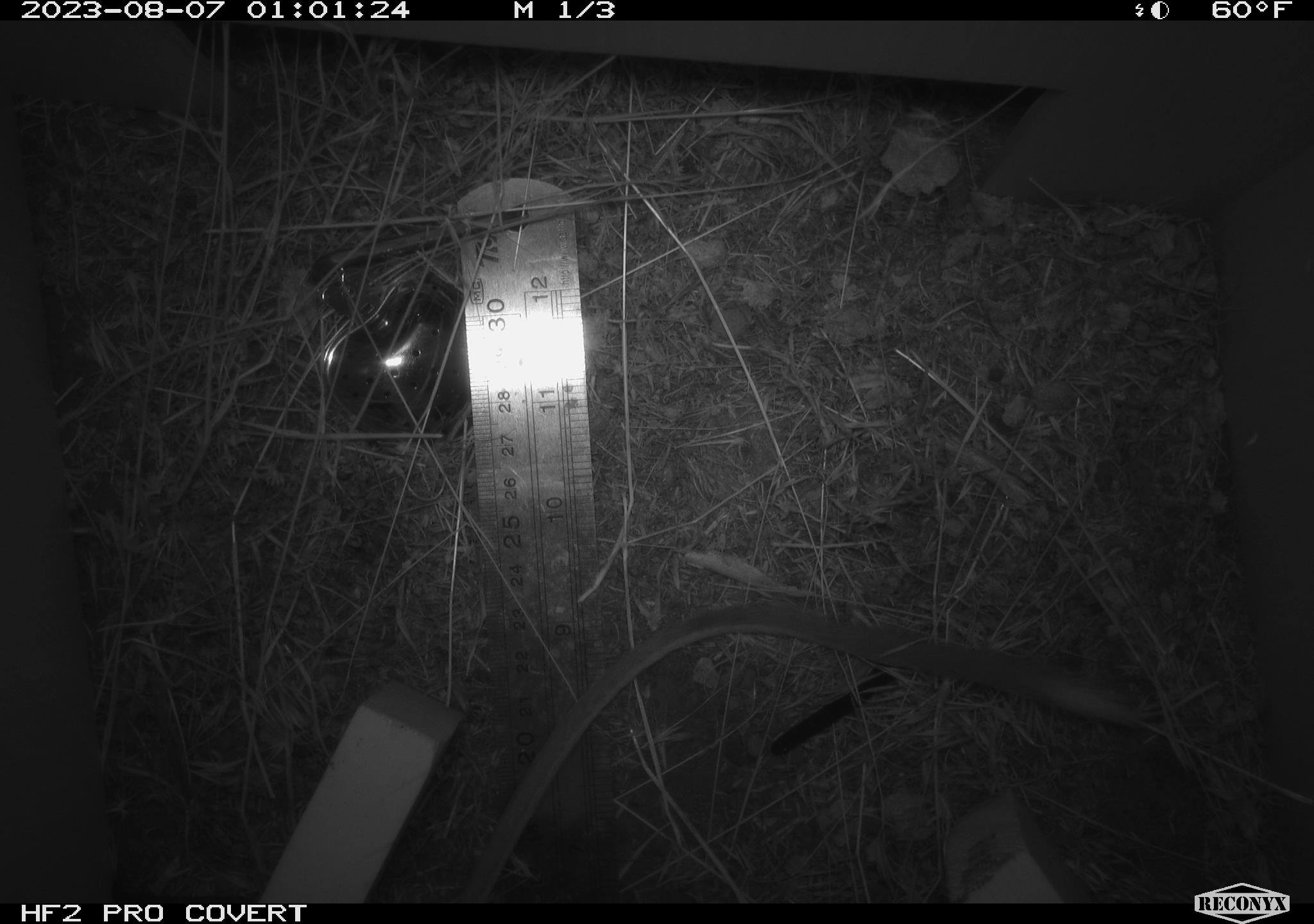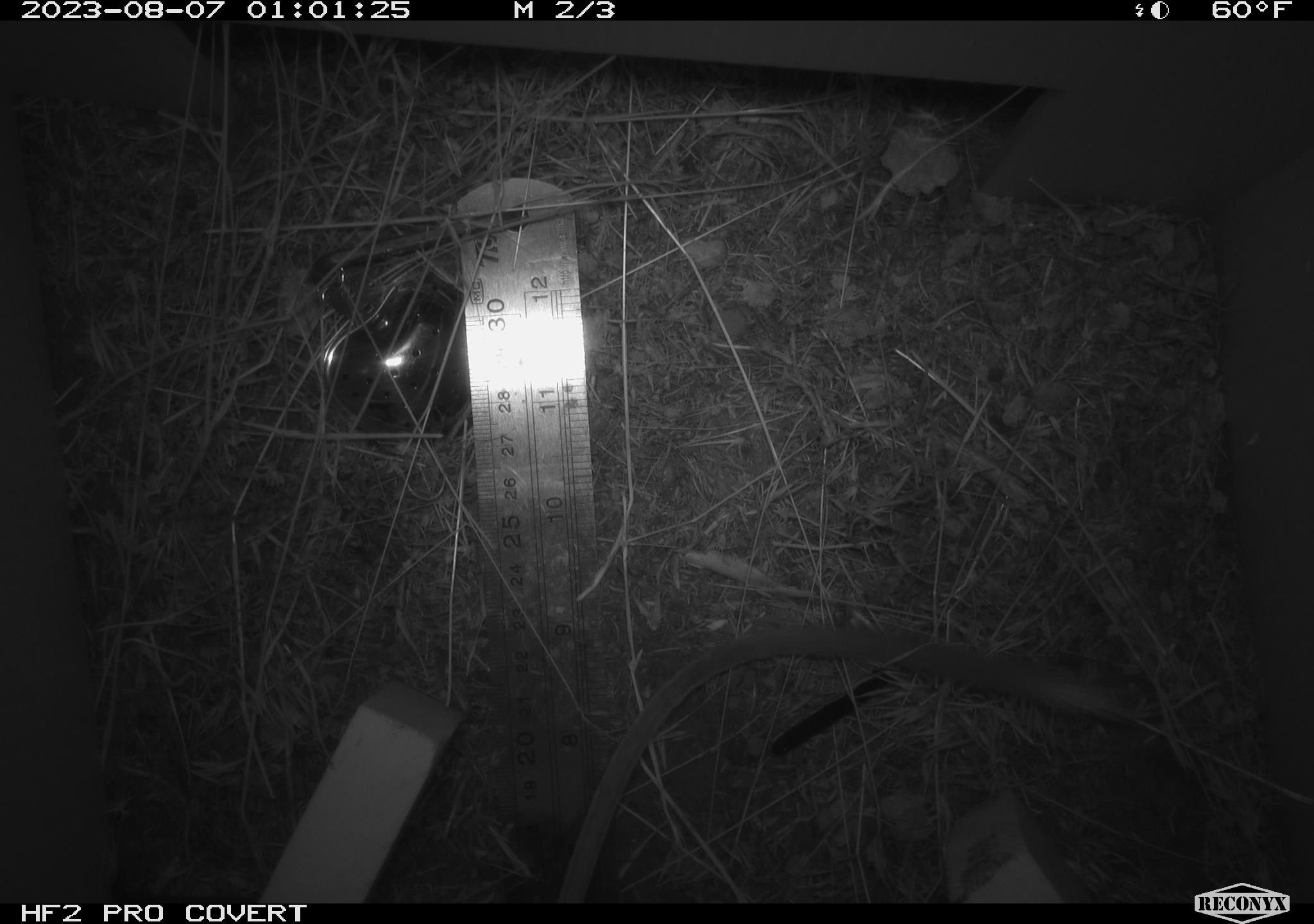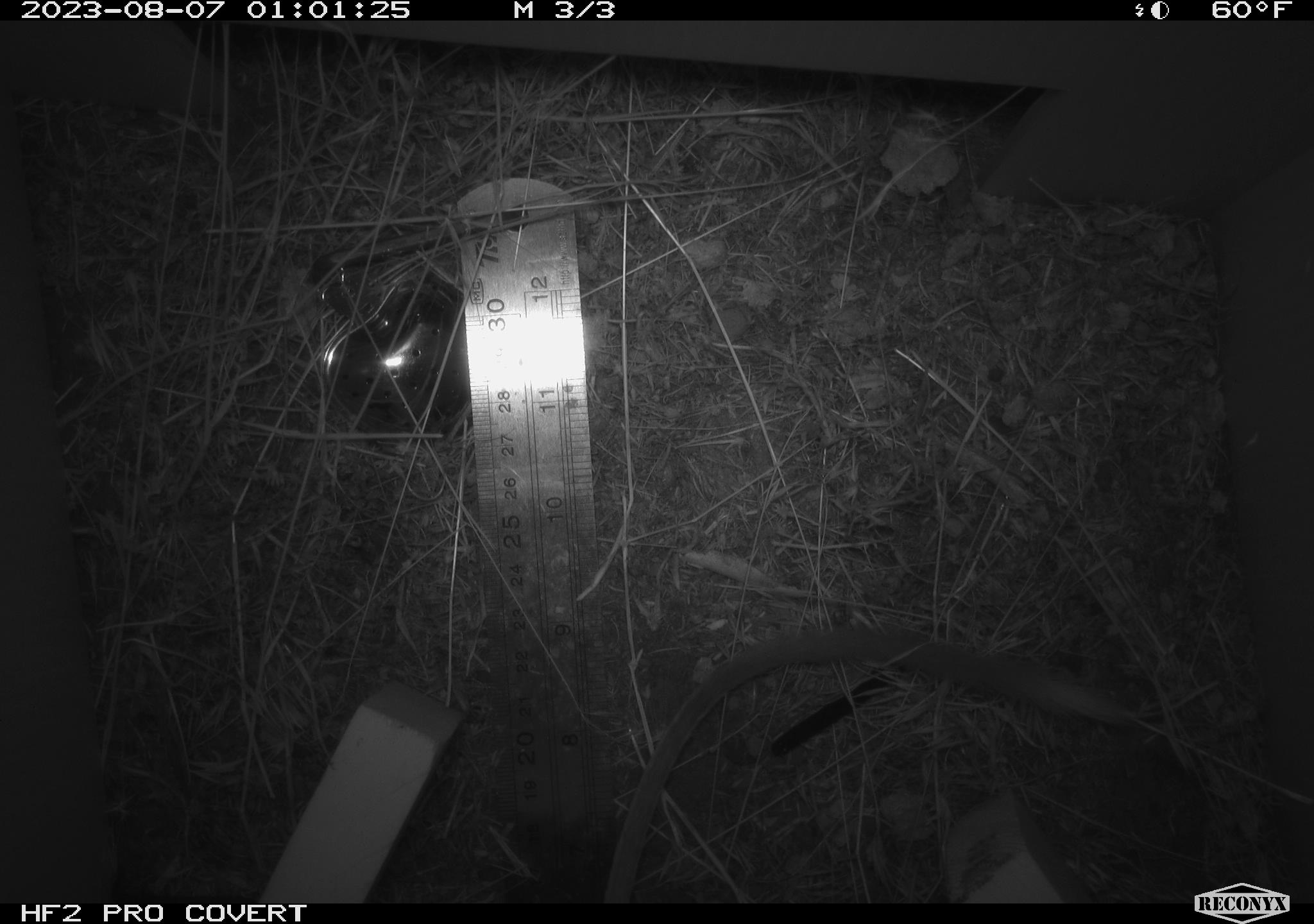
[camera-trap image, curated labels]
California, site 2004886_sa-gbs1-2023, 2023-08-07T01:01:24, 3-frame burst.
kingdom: Animalia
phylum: Chordata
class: Mammalia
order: Rodentia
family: Heteromyidae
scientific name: Heteromyidae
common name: kangaroo rats and pocket mice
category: heteromyidae family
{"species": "heteromyidae family (kangaroo rats and pocket mice) (Heteromyidae)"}